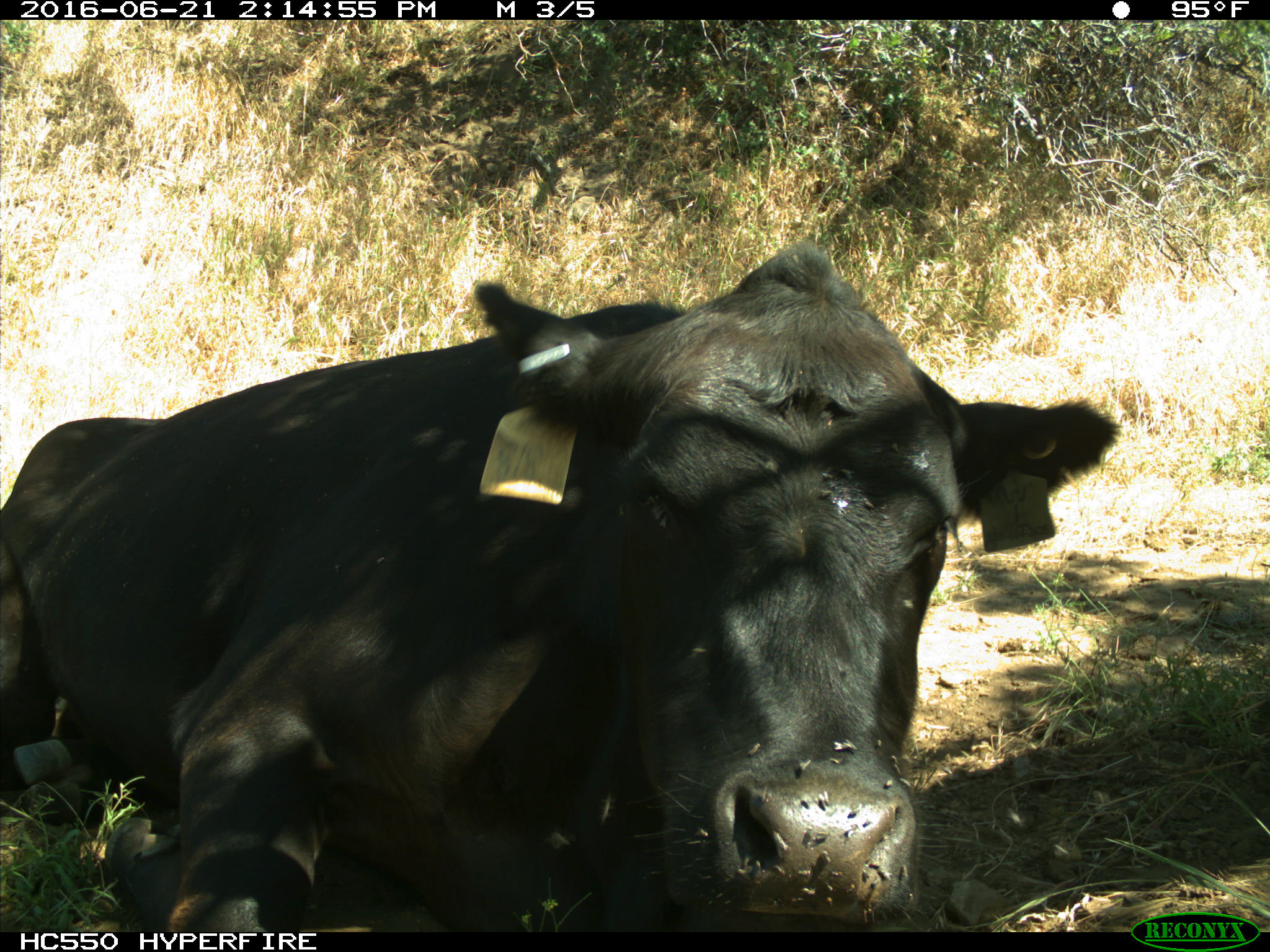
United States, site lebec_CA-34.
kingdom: Animalia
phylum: Chordata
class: Mammalia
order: Artiodactyla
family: Bovidae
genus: Bos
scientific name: Bos taurus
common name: domestic cow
Bos taurus (domestic cow).